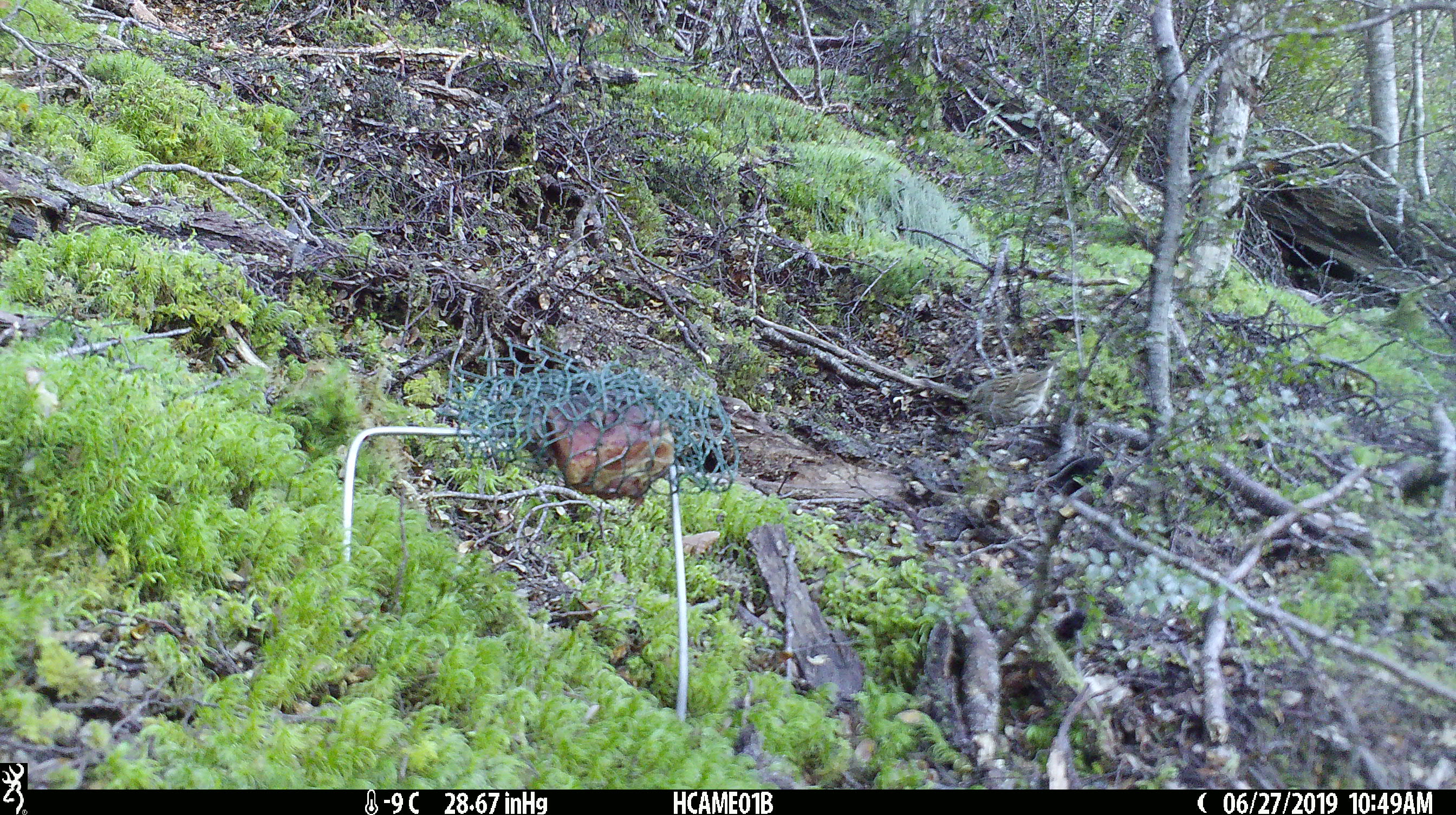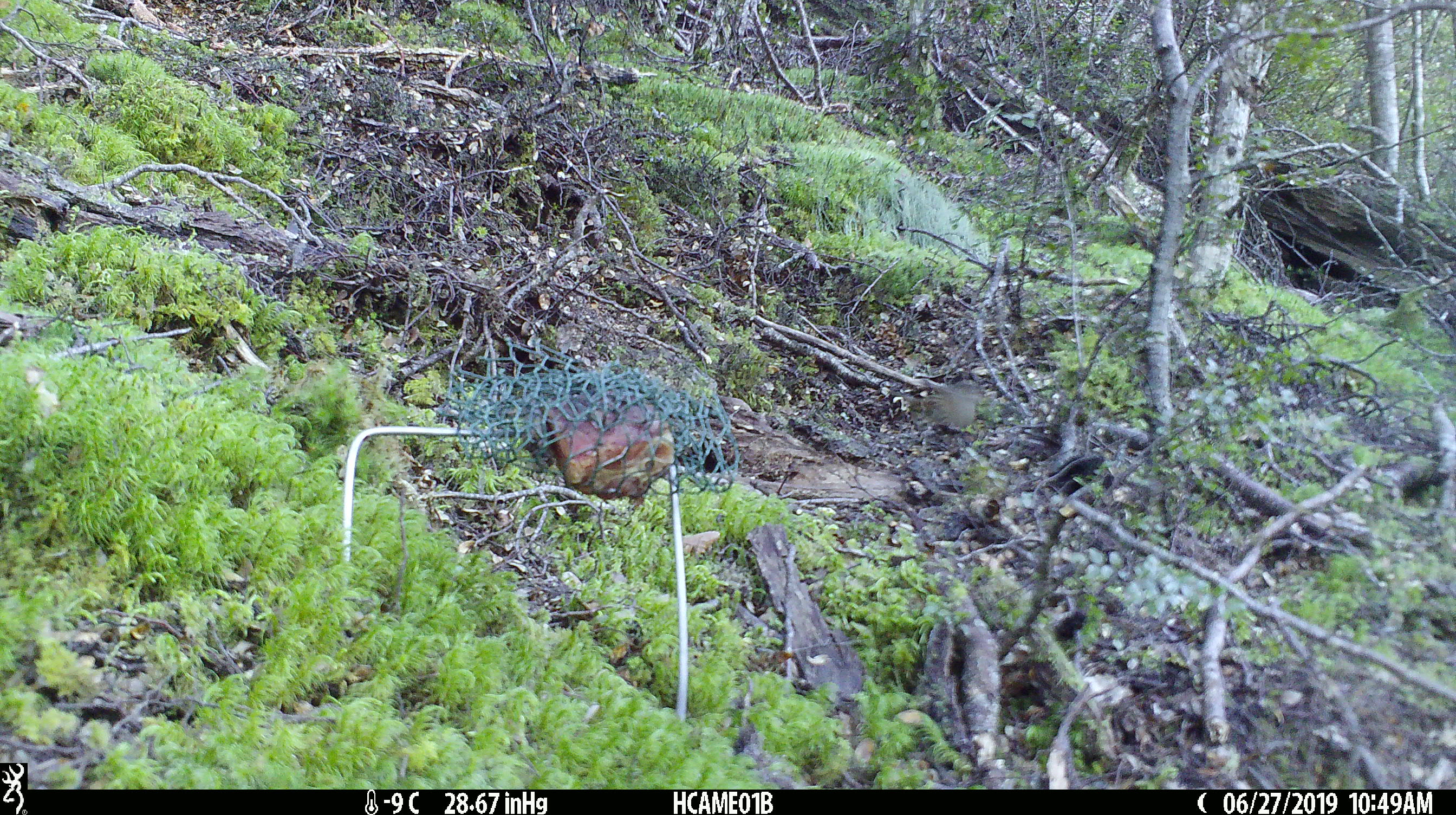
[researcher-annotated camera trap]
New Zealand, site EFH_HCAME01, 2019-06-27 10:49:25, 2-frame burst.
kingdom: Animalia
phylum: Chordata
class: Aves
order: Passeriformes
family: Prunellidae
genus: Prunella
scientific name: Prunella modularis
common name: dunnock